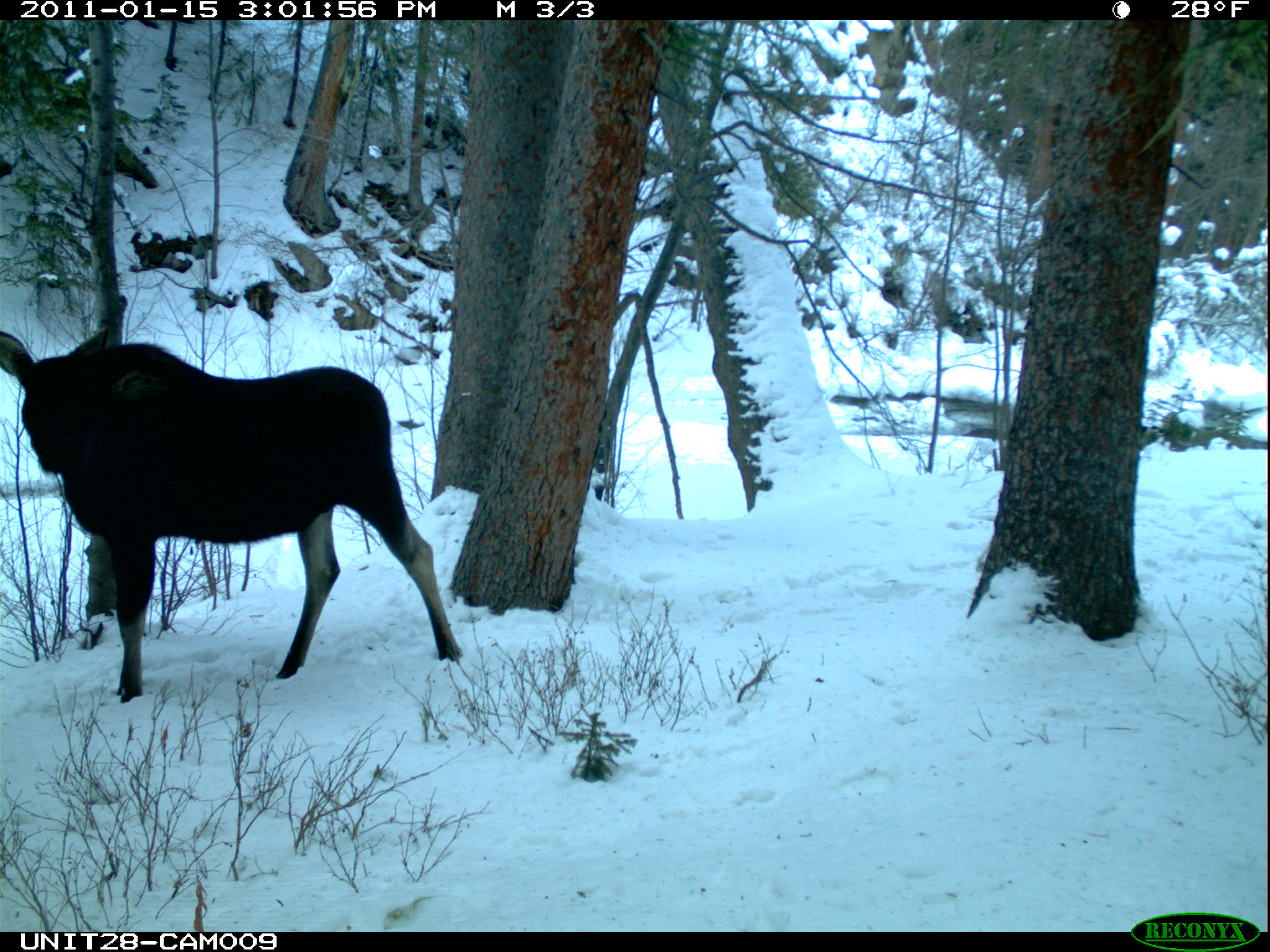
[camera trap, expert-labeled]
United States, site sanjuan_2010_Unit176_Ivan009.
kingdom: Animalia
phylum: Chordata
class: Mammalia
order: Artiodactyla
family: Cervidae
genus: Alces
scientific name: Alces alces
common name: moose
Alces alces (moose).